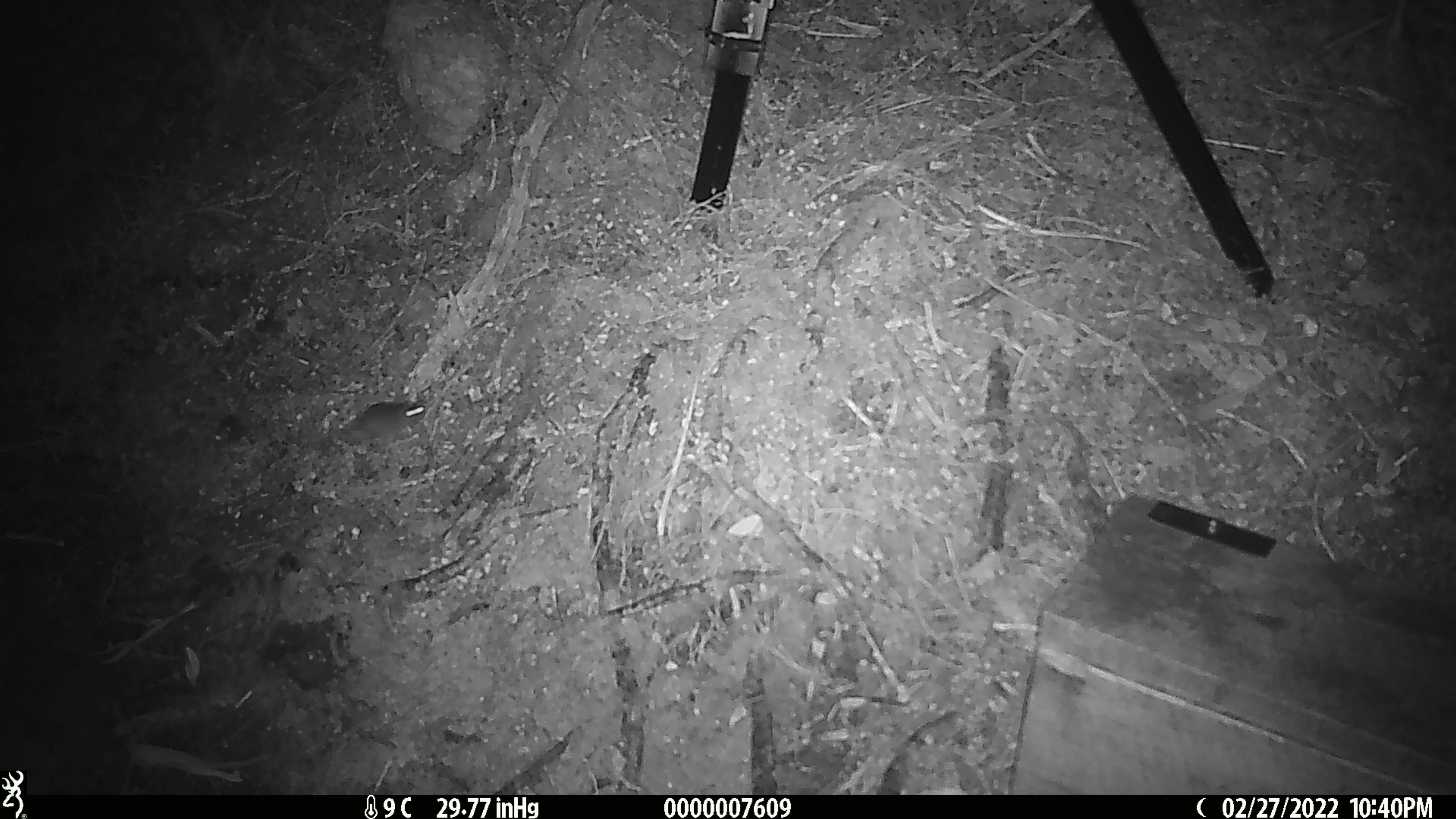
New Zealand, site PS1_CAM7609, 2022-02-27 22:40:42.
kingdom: Animalia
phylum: Chordata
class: Mammalia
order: Rodentia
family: Muridae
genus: Mus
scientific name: Mus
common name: mouse